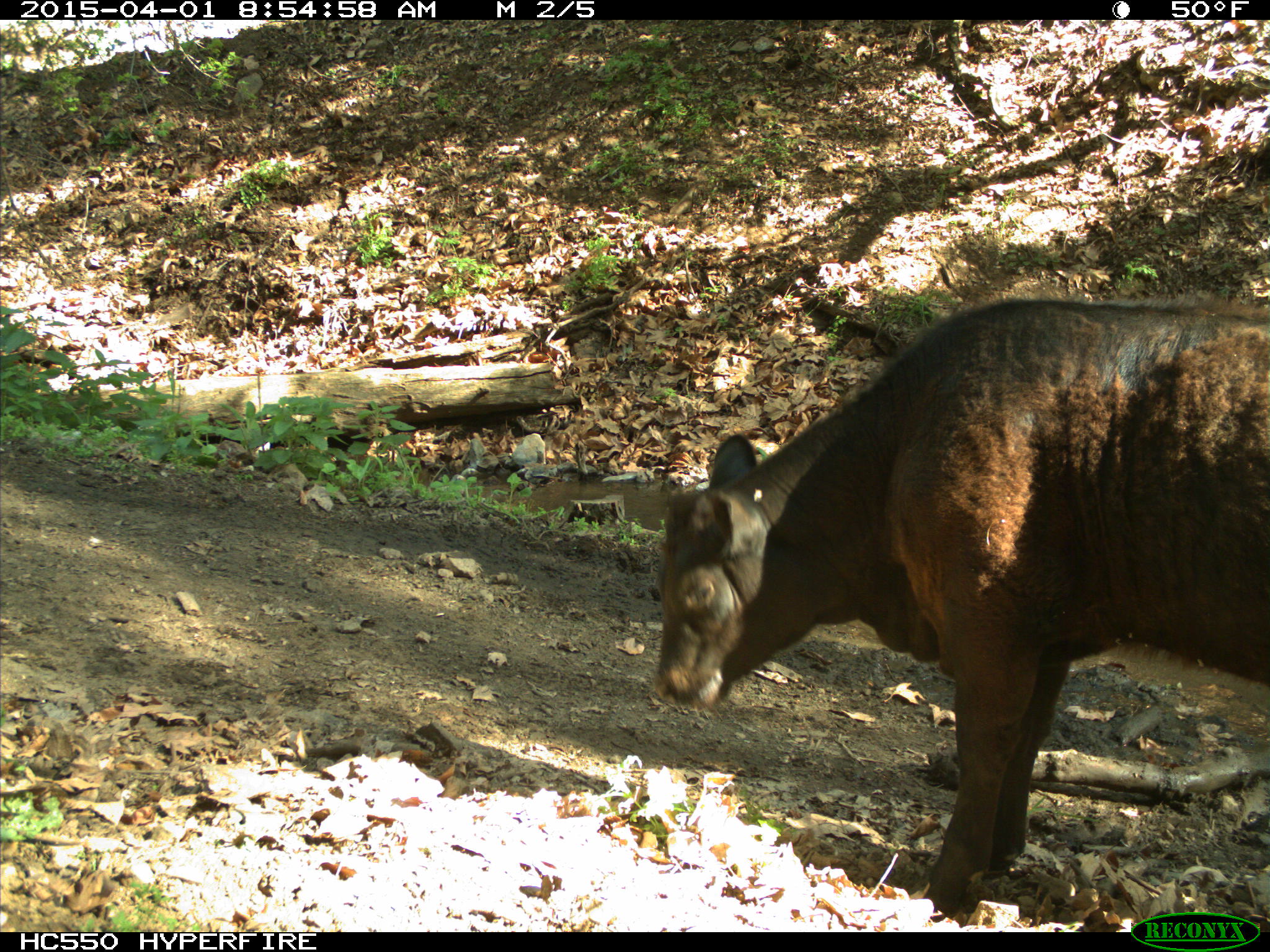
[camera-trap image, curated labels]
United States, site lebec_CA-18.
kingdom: Animalia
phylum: Chordata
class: Mammalia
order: Artiodactyla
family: Bovidae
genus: Bos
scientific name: Bos taurus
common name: domestic cow